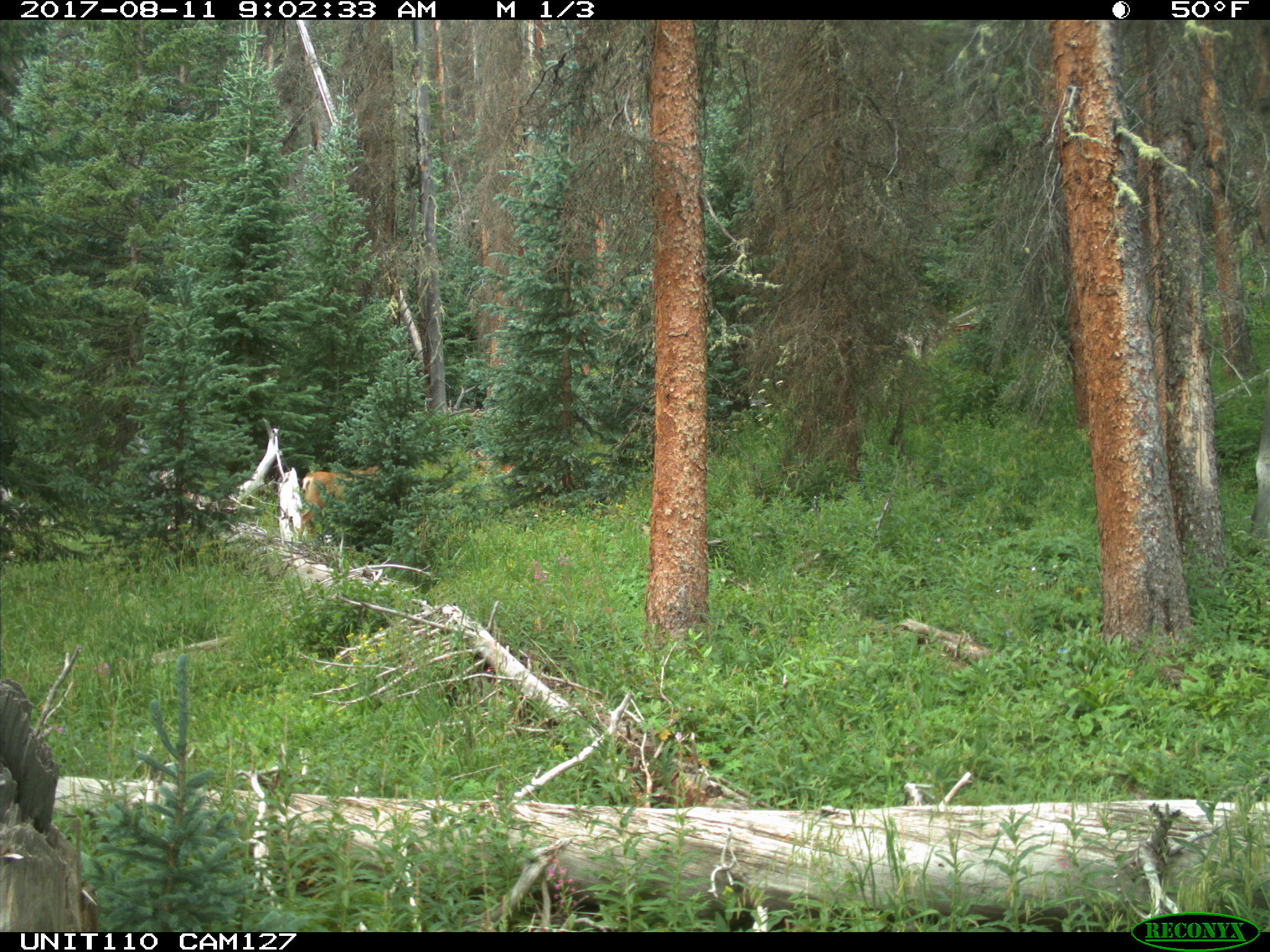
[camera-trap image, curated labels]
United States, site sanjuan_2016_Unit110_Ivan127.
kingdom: Animalia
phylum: Chordata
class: Mammalia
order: Artiodactyla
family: Cervidae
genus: Odocoileus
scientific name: Odocoileus hemionus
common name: mule deer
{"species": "Odocoileus hemionus (mule deer)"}